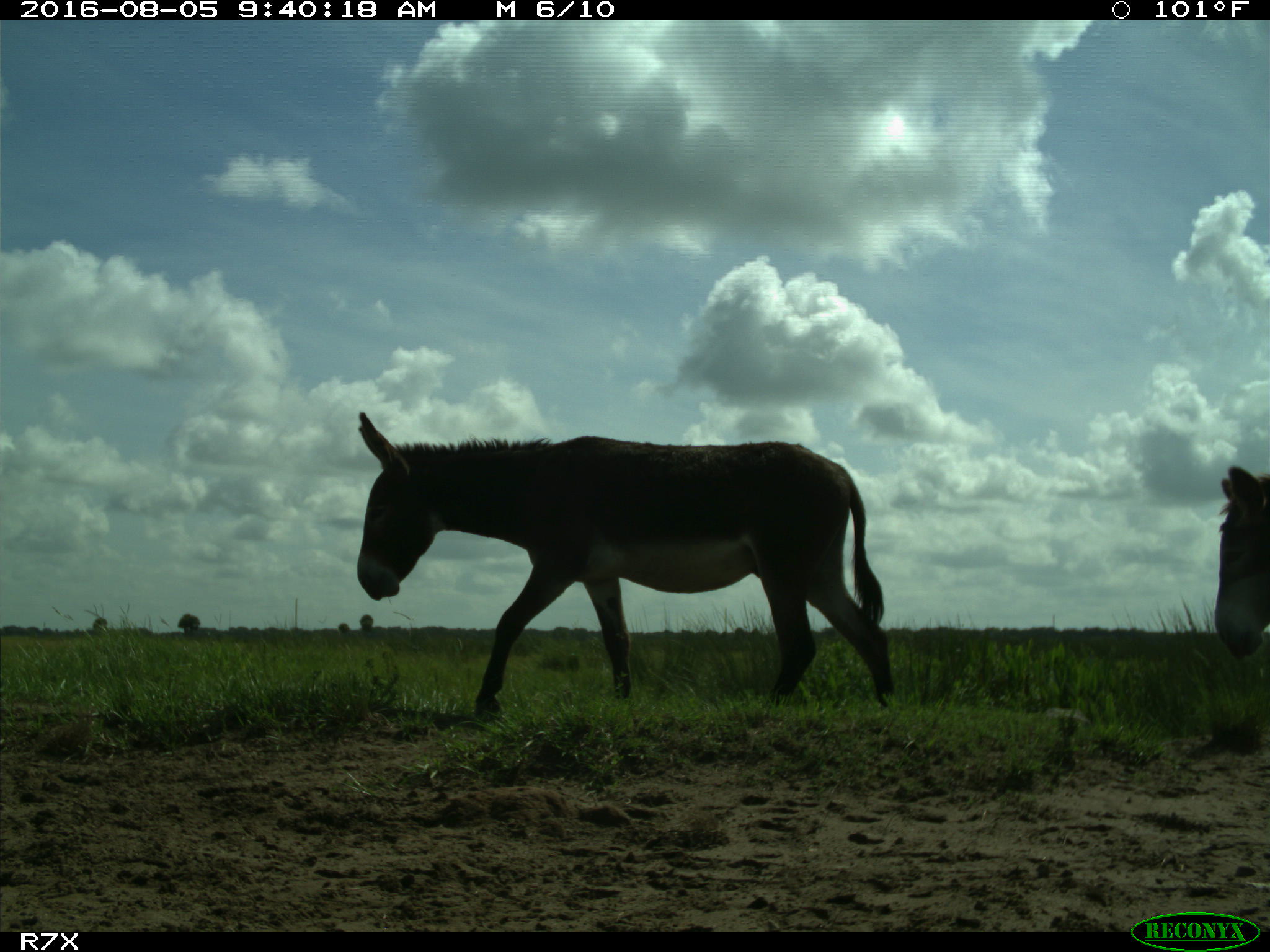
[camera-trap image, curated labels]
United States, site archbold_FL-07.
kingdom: Animalia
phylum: Chordata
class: Mammalia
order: Perissodactyla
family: Equidae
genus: Equus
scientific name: Equus africanus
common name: african wild ass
Equus africanus (african wild ass).